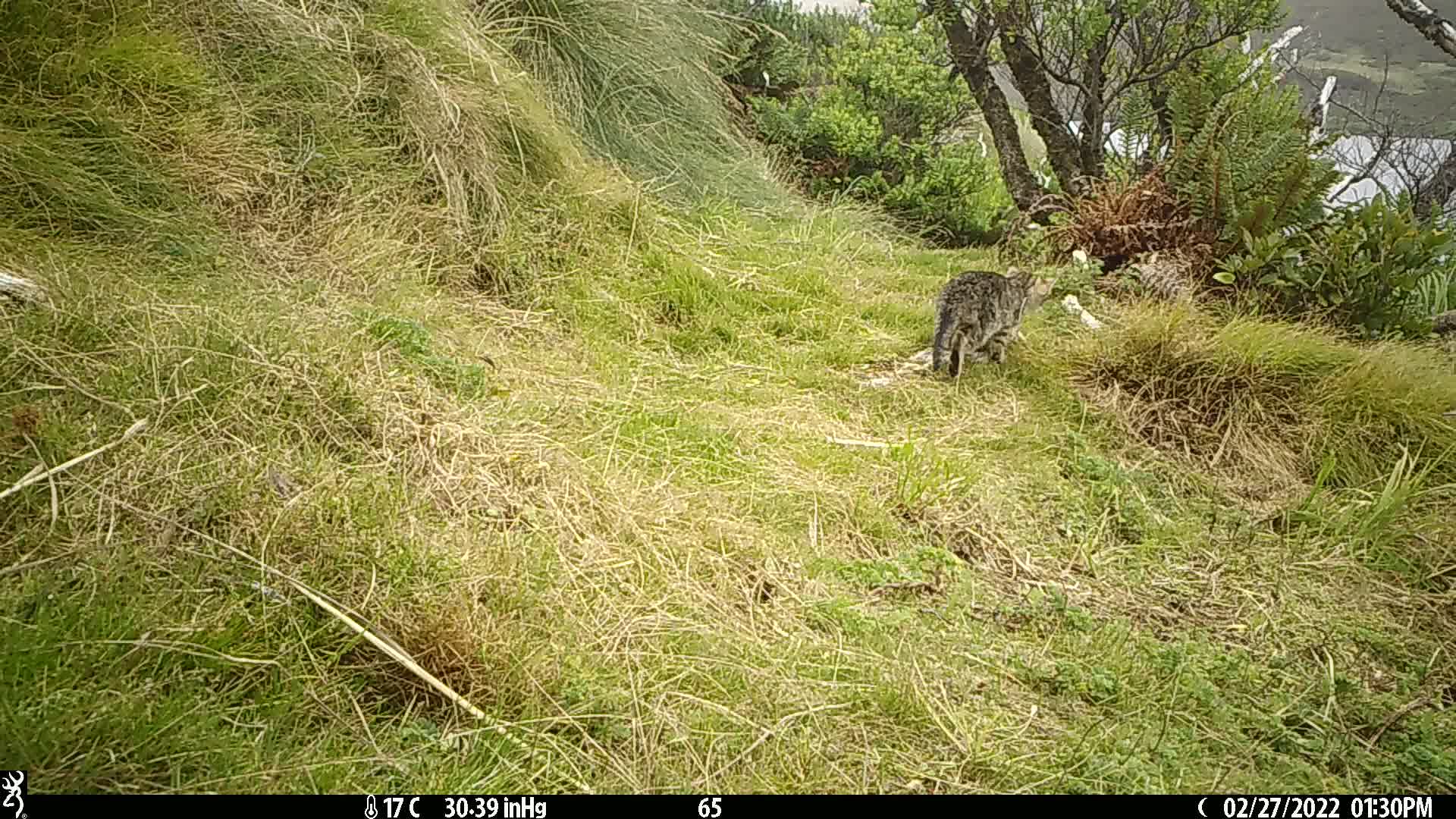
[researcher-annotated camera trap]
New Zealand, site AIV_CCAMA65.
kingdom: Animalia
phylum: Chordata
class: Mammalia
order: Carnivora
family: Felidae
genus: Felis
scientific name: Felis catus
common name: domestic cat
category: cat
Cat (domestic cat) (Felis catus).